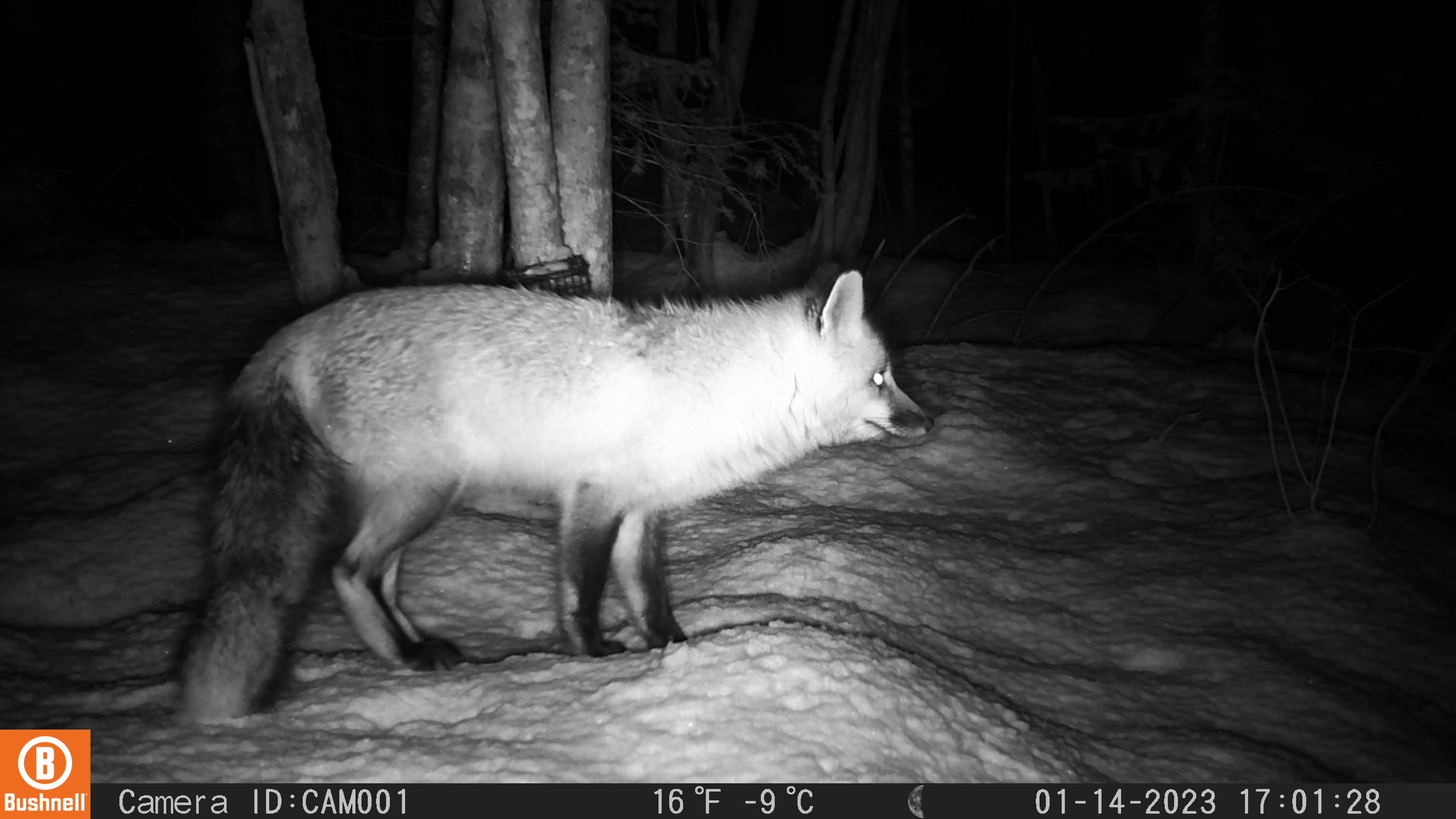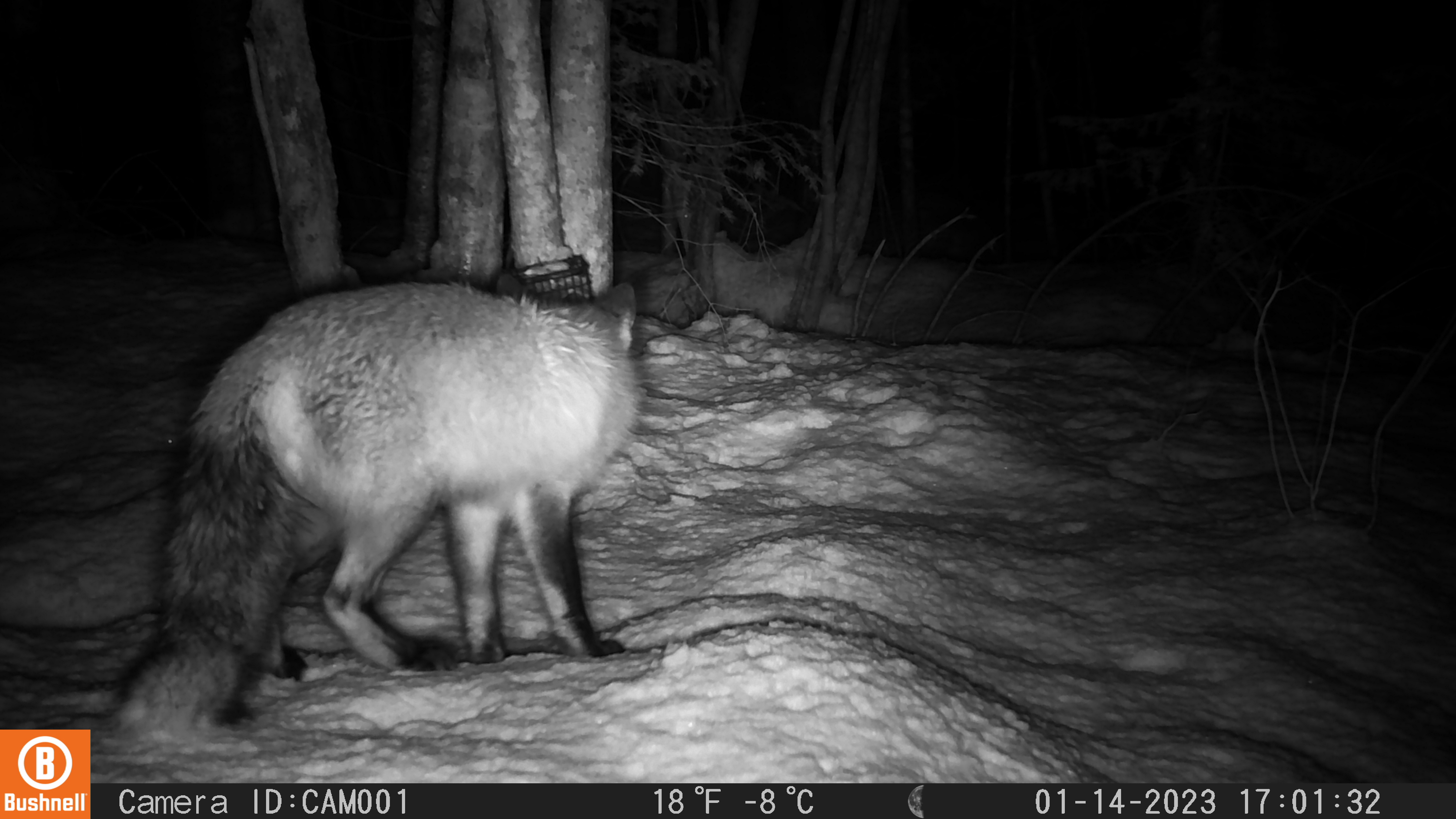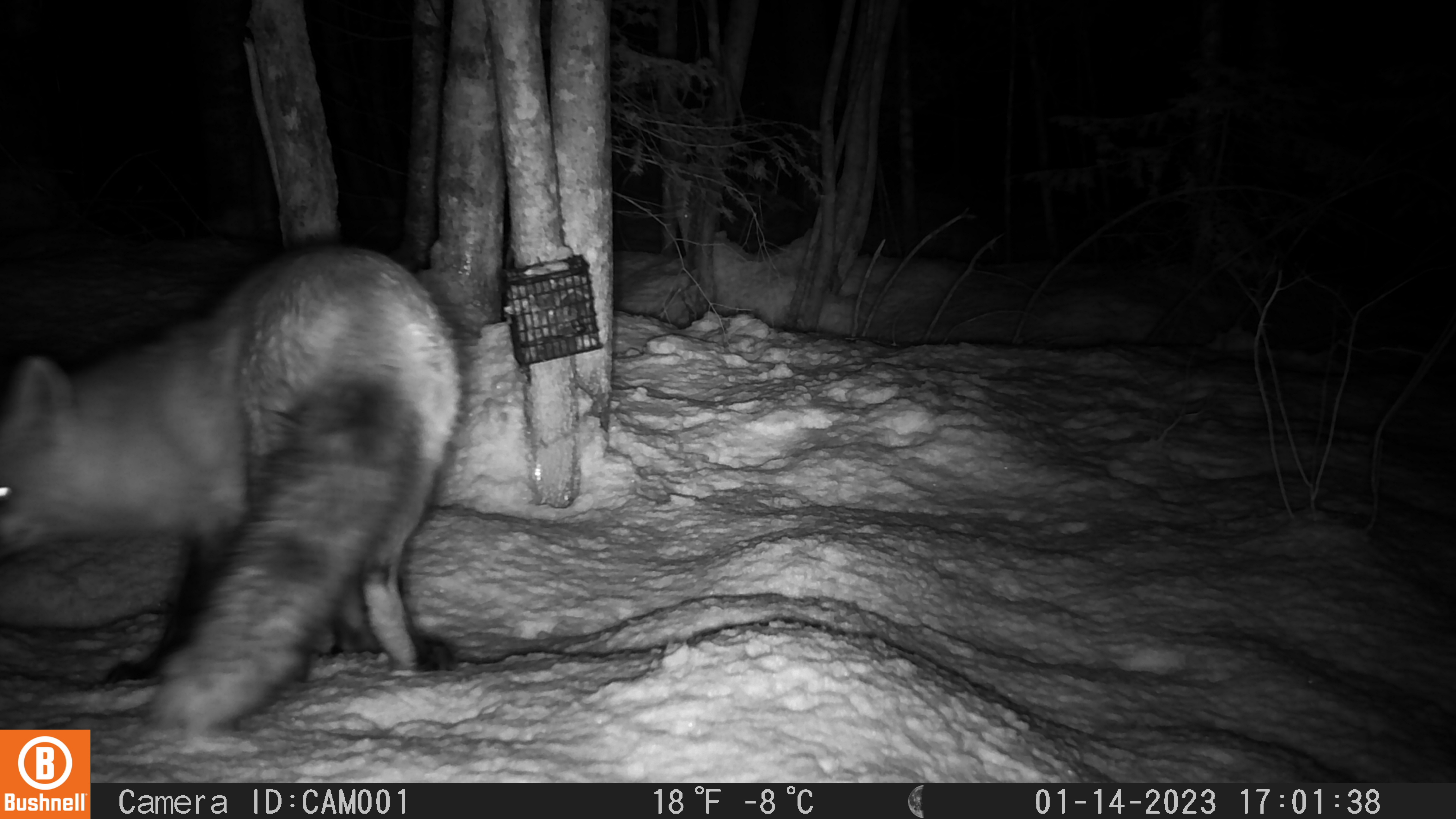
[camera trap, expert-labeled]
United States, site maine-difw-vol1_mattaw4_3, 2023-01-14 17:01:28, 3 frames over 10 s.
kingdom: Animalia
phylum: Chordata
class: Mammalia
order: Carnivora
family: Canidae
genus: Vulpes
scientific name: Vulpes vulpes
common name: red fox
Red fox (Vulpes vulpes).